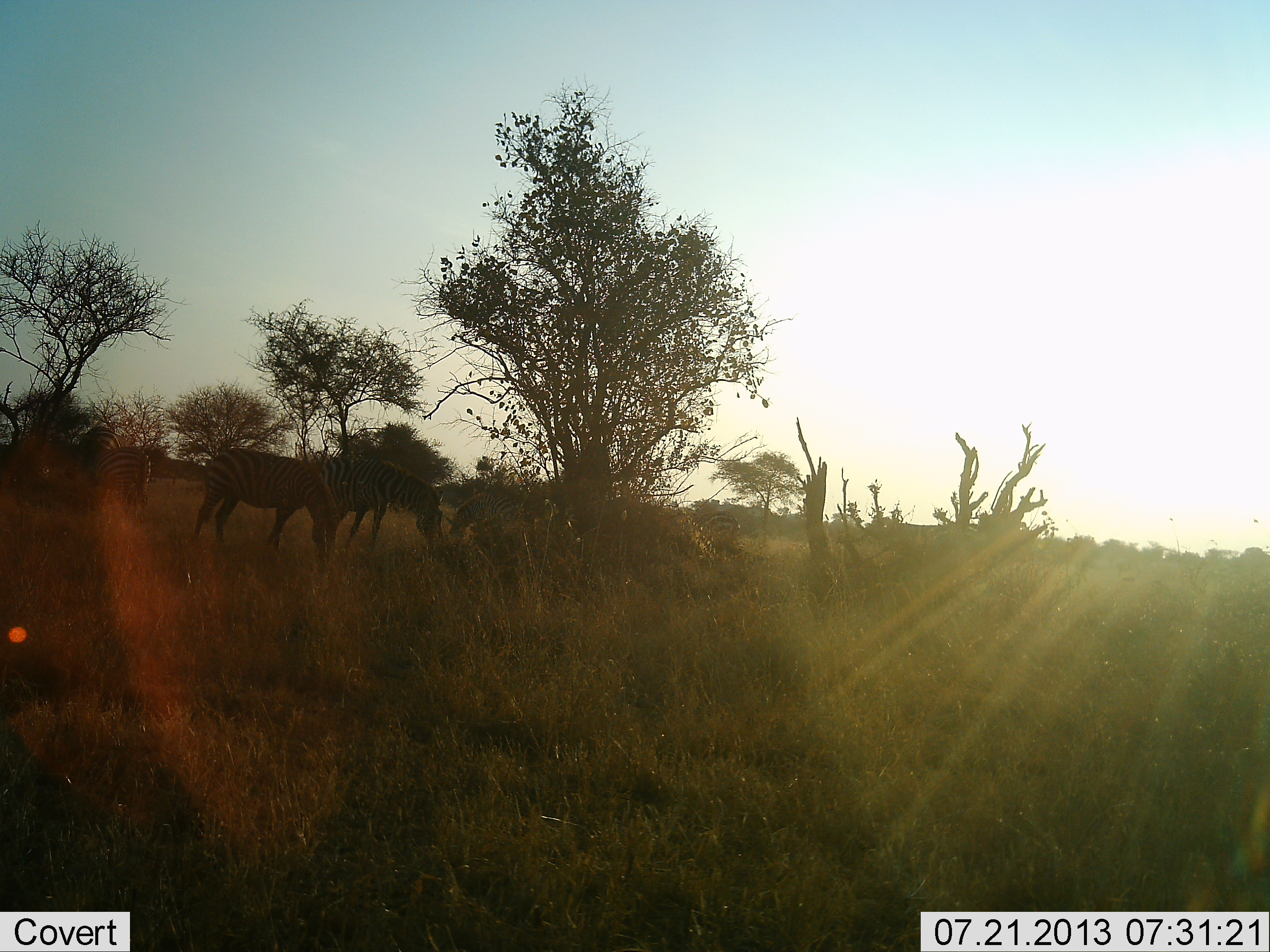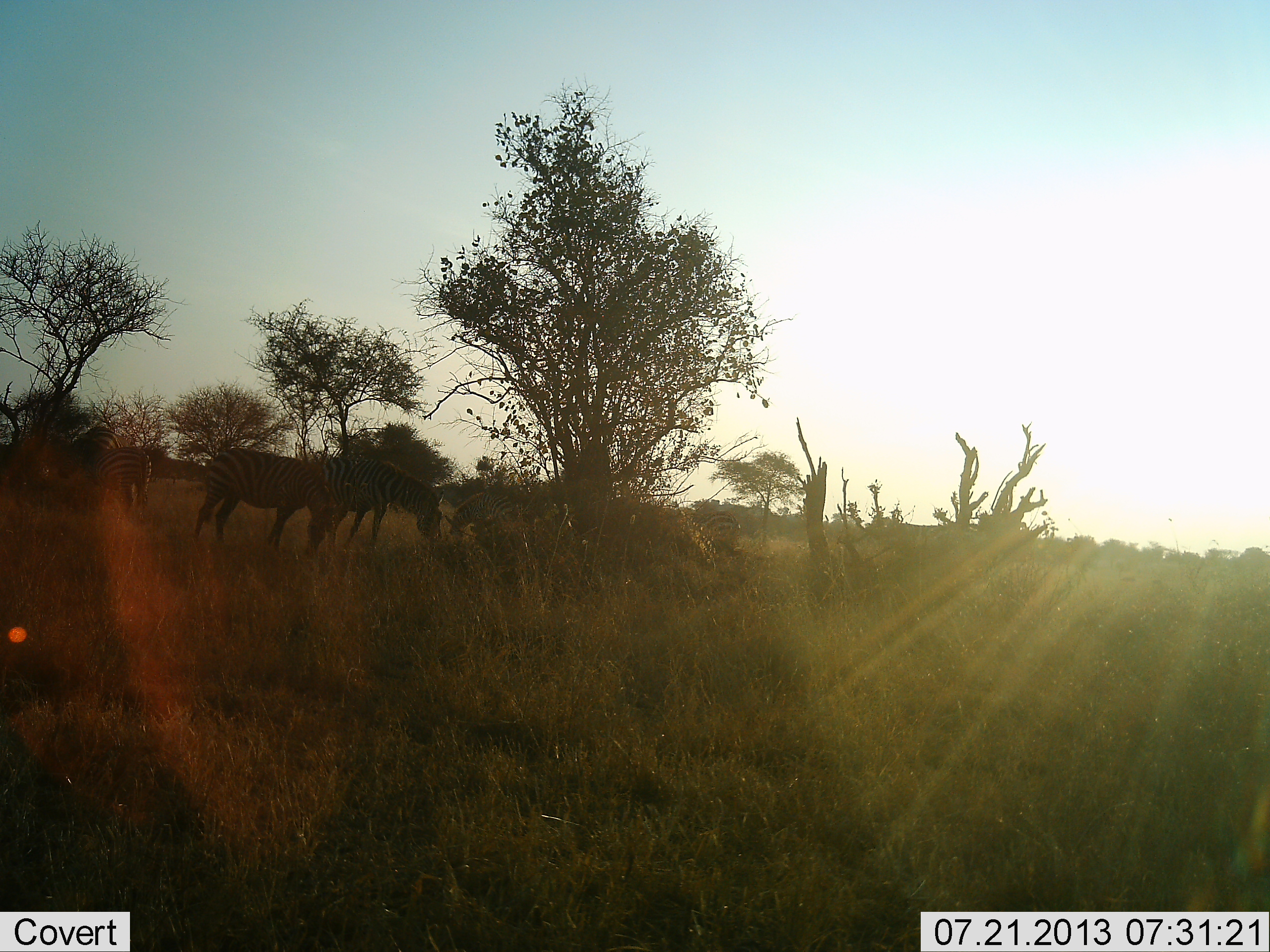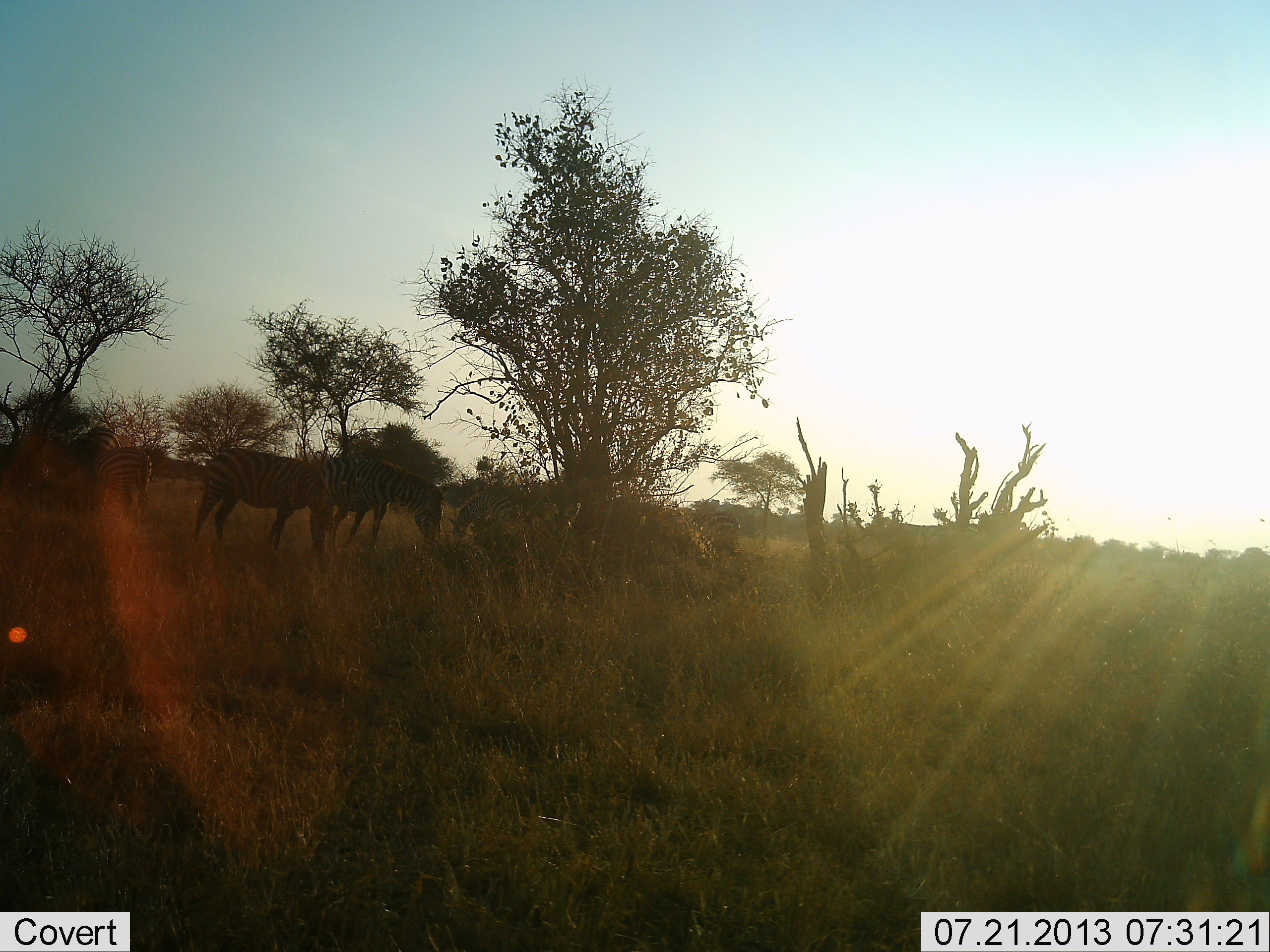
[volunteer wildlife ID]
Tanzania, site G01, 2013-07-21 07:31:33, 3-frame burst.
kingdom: Animalia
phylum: Chordata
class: Mammalia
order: Perissodactyla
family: Equidae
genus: Equus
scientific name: Equus quagga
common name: plains zebra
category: zebra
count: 4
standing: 64%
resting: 0%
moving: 0%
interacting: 9%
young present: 0%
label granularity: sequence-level